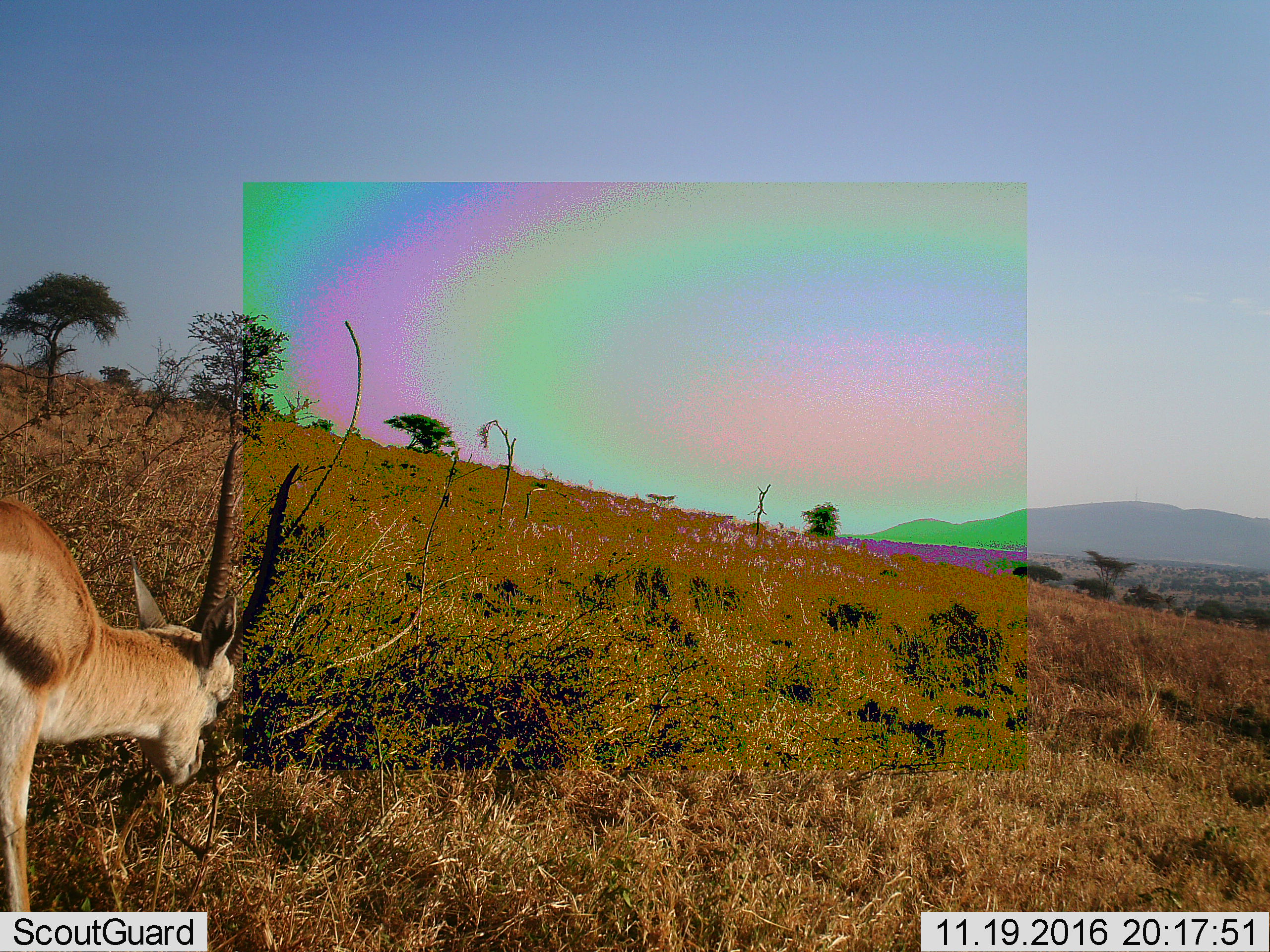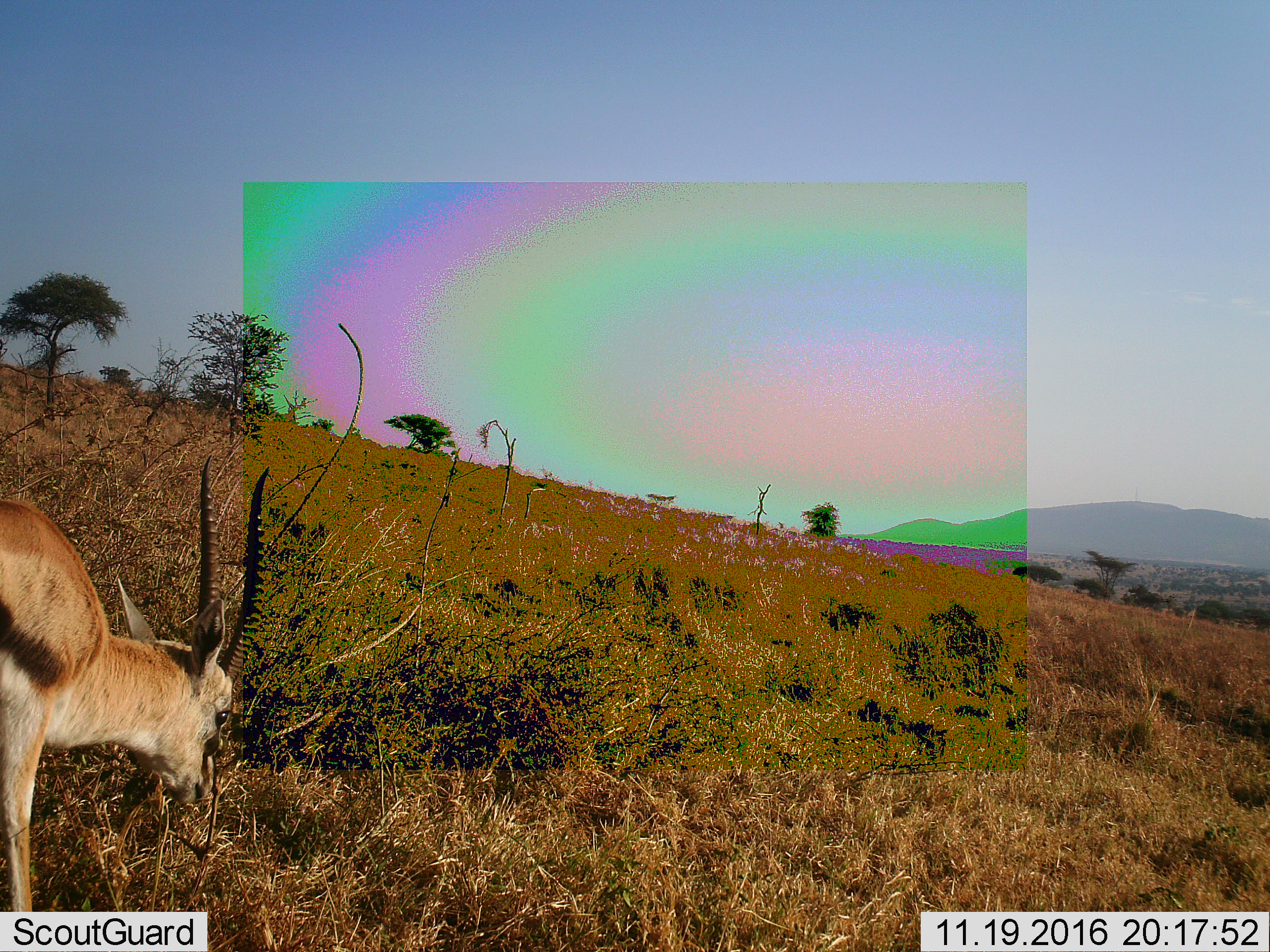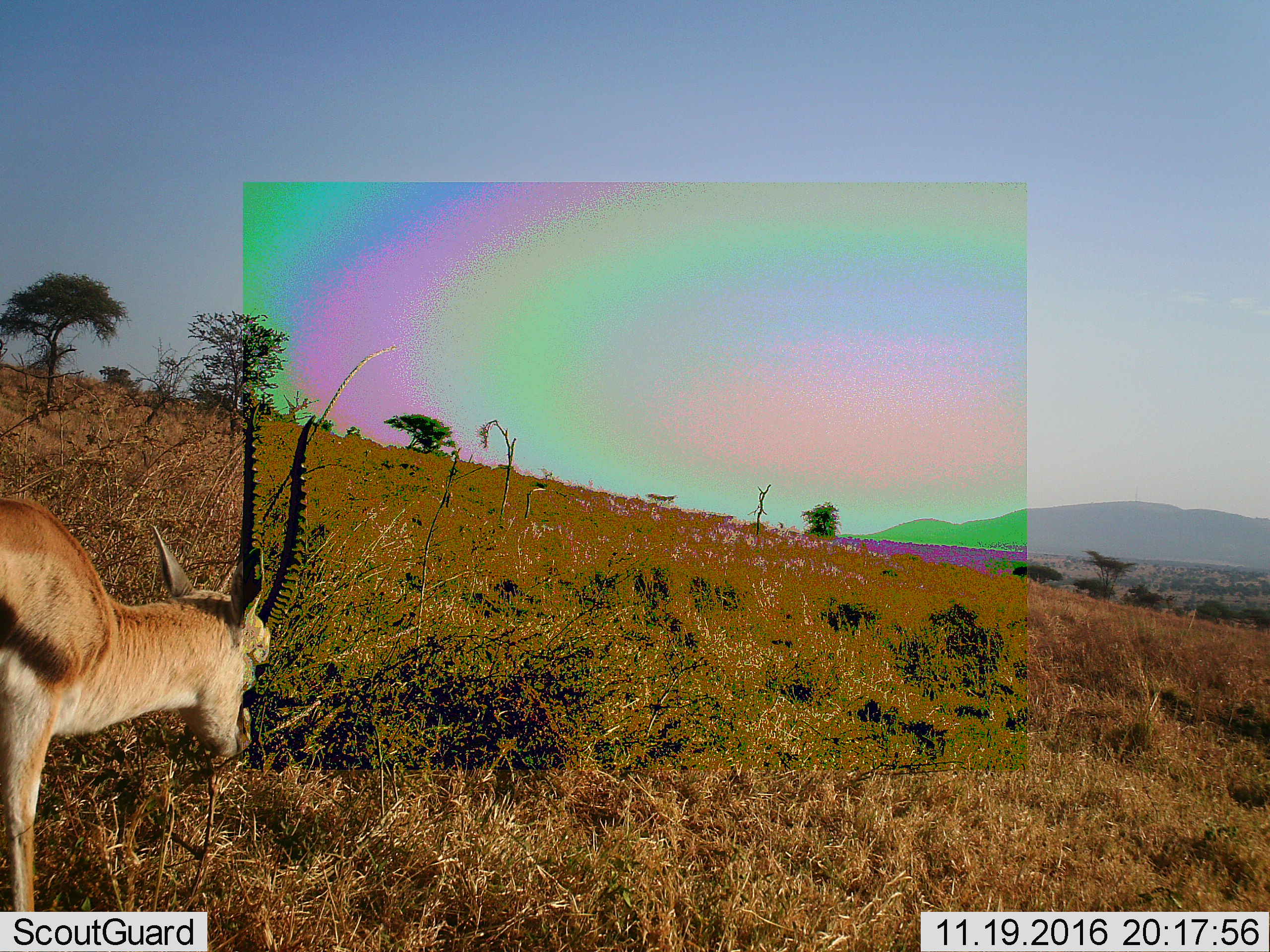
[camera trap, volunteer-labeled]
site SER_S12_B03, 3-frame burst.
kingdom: Animalia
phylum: Chordata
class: Mammalia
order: Artiodactyla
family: Bovidae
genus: Eudorcas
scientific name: Eudorcas thomsonii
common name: thomson's gazelle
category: gazellethomsons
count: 1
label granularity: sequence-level